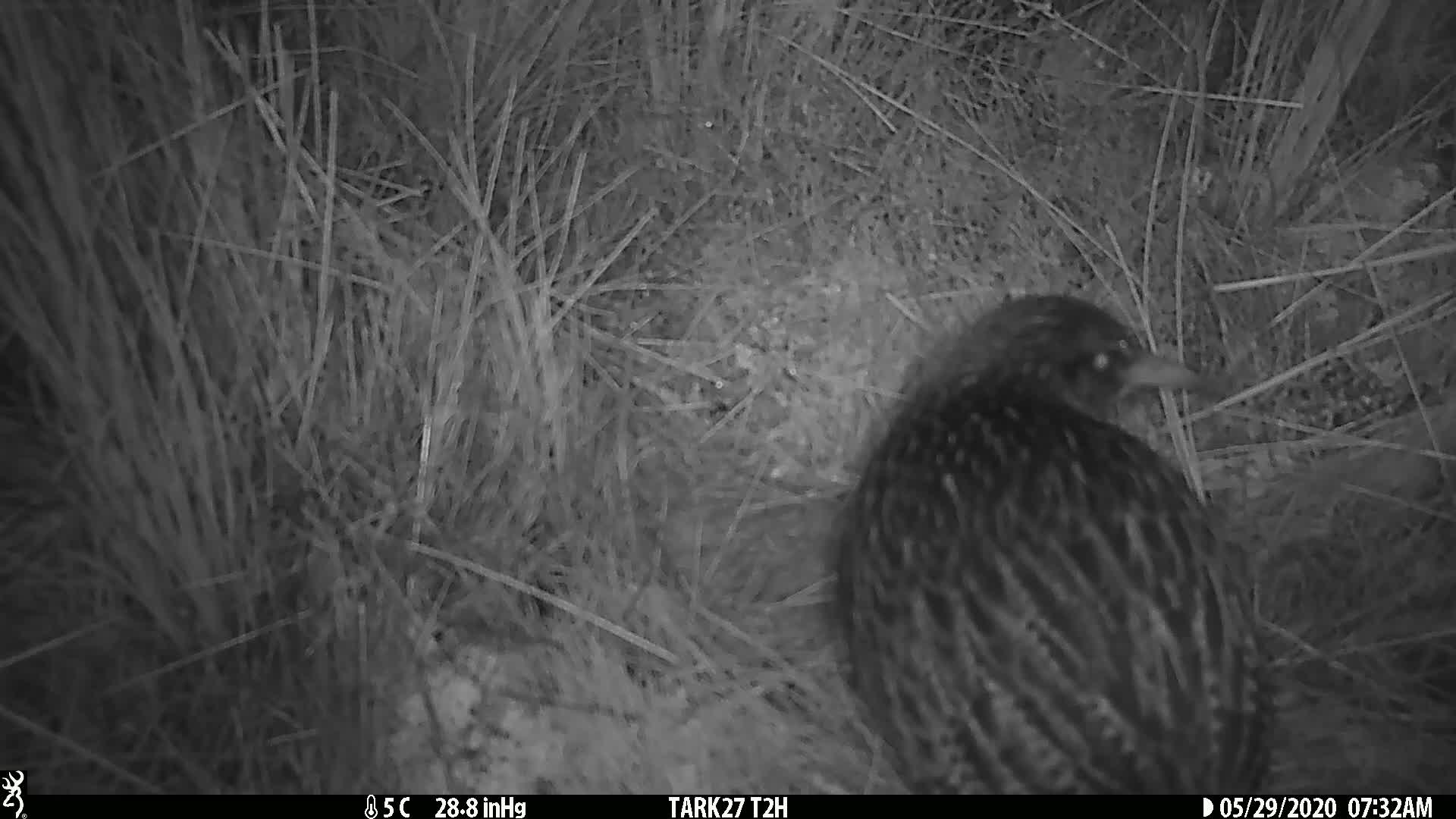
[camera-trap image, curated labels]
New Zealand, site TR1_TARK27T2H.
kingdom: Animalia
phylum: Chordata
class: Aves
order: Gruiformes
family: Rallidae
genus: Gallirallus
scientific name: Gallirallus australis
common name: weka